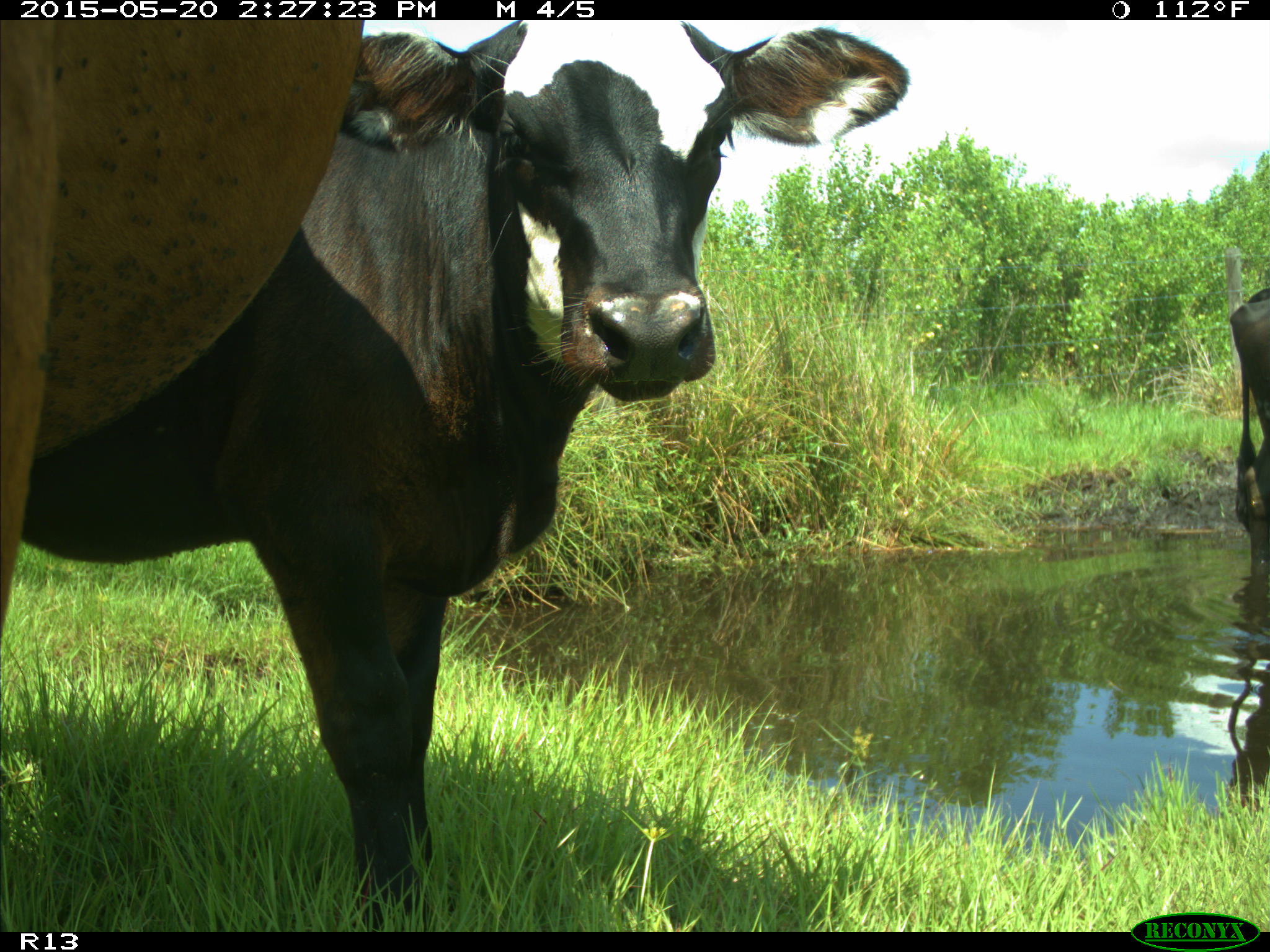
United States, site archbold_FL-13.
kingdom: Animalia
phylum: Chordata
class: Mammalia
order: Artiodactyla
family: Bovidae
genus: Bos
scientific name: Bos taurus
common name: domestic cow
Bos taurus (domestic cow).